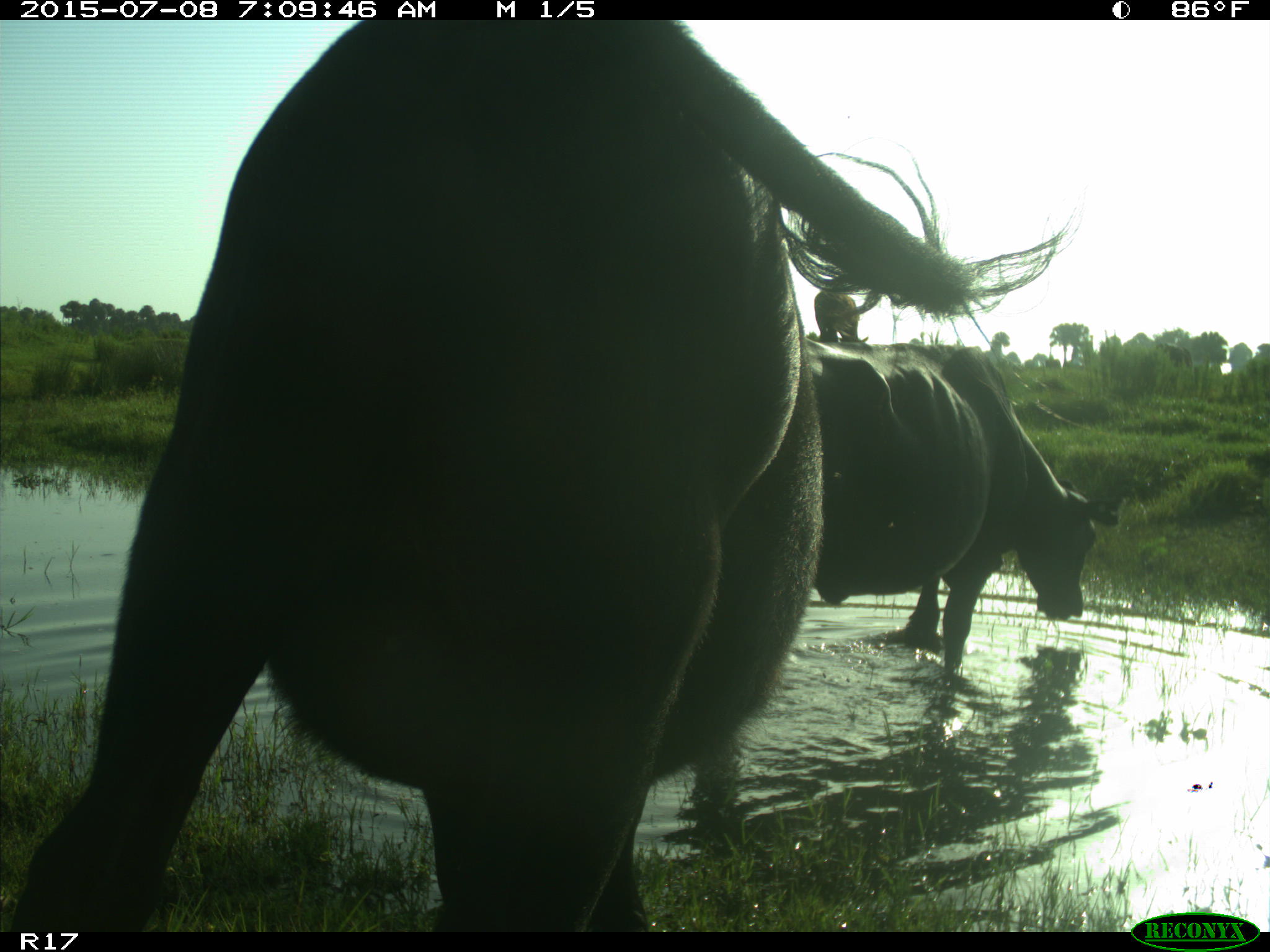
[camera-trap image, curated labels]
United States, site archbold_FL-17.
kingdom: Animalia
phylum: Chordata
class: Mammalia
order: Artiodactyla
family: Bovidae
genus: Bos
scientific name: Bos taurus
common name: domestic cow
Bos taurus (domestic cow).